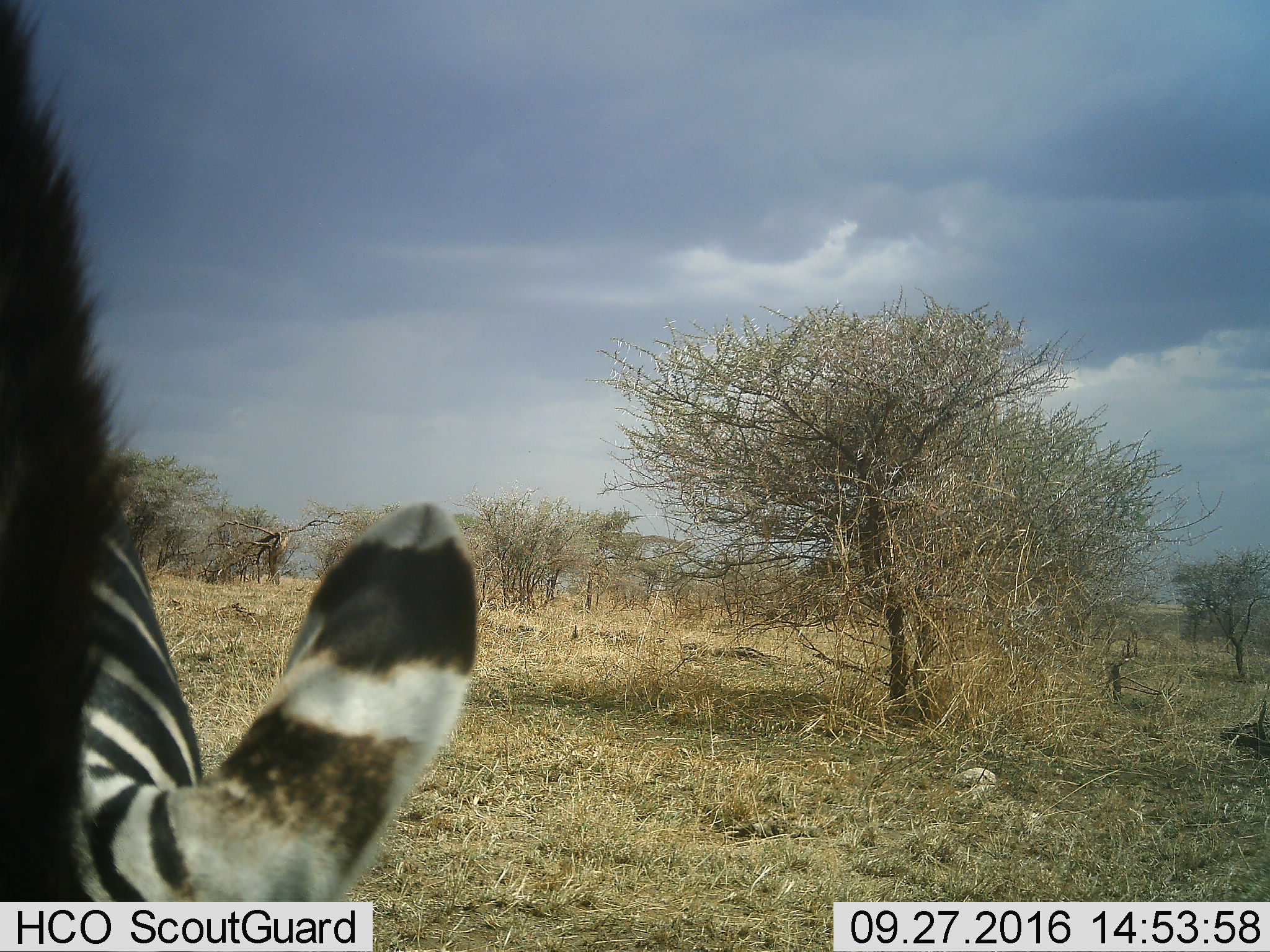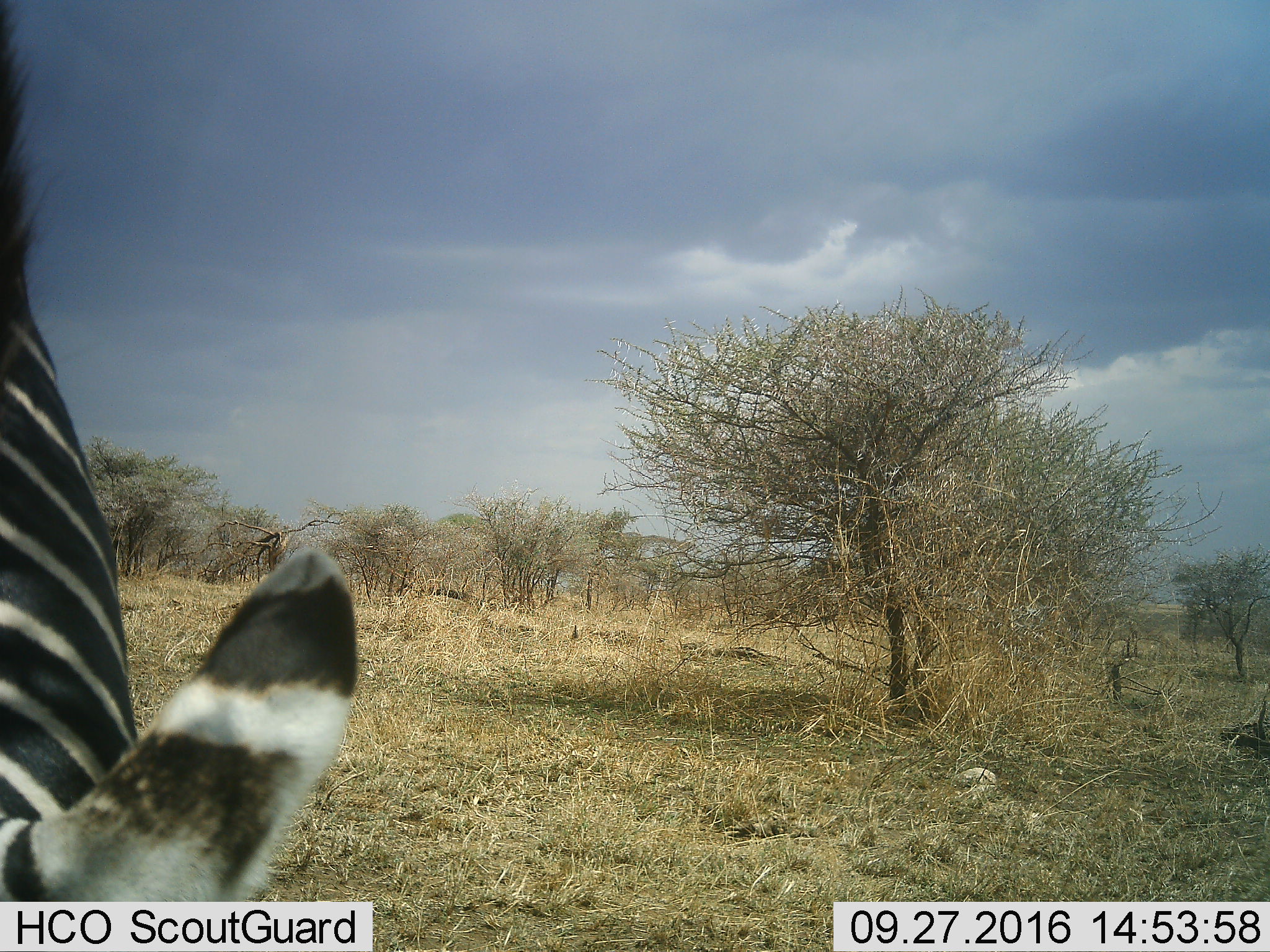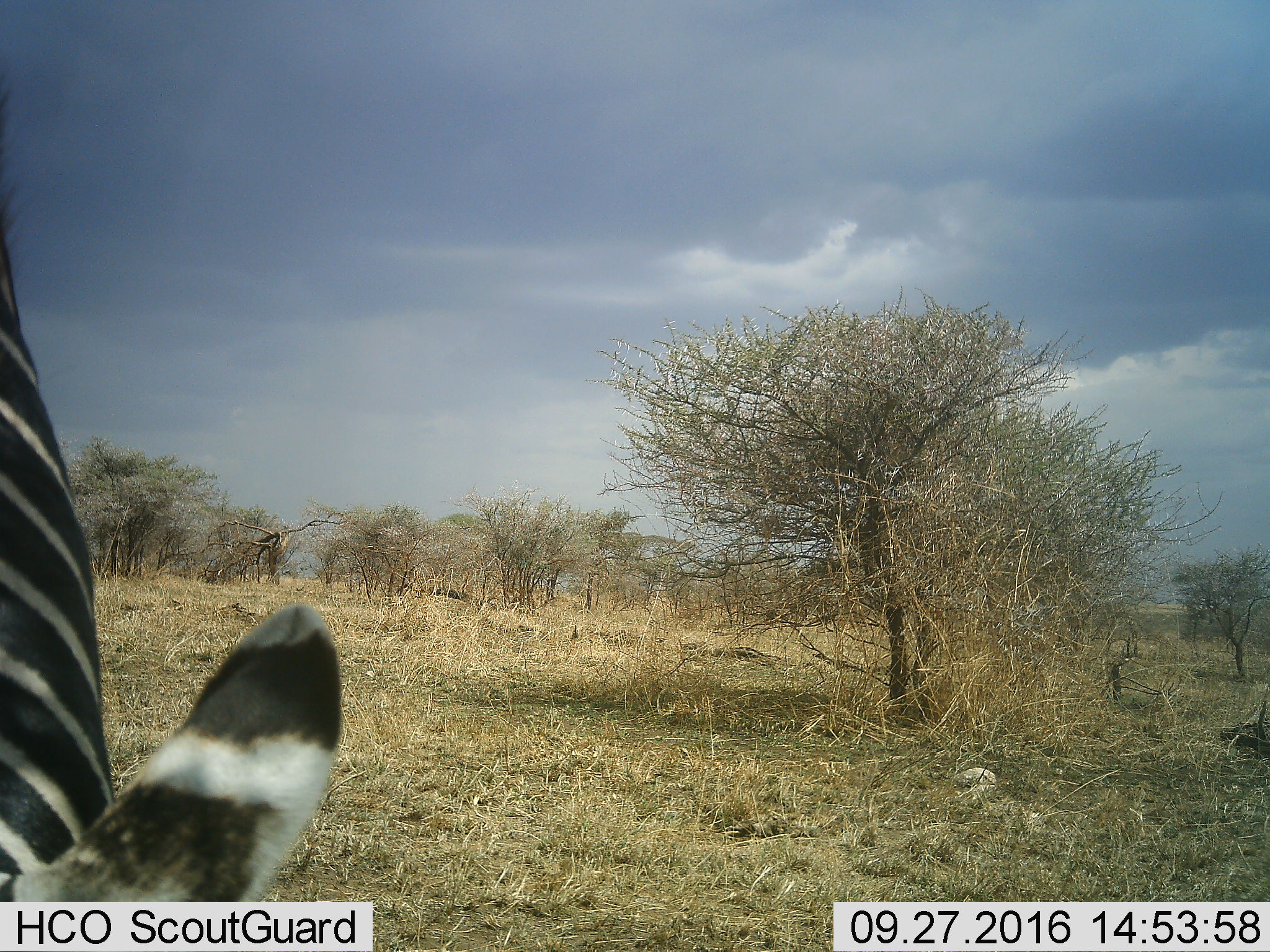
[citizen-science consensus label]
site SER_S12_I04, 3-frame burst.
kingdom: Animalia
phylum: Chordata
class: Mammalia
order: Perissodactyla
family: Equidae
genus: Equus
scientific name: Equus quagga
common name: plains zebra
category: zebraplains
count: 1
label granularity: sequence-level